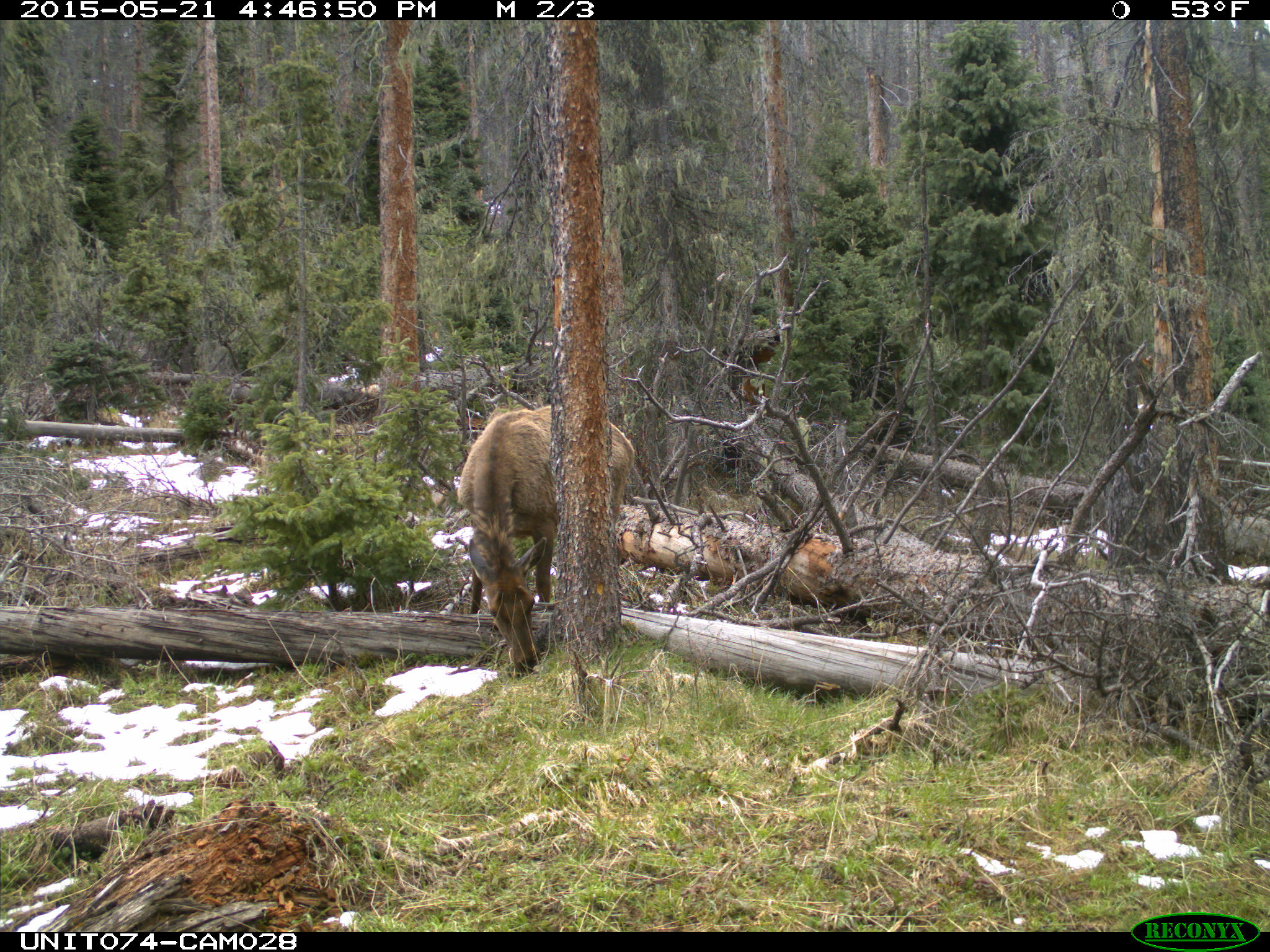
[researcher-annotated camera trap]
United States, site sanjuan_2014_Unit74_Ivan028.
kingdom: Animalia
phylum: Chordata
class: Mammalia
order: Artiodactyla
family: Cervidae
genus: Cervus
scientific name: Cervus elaphus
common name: red deer